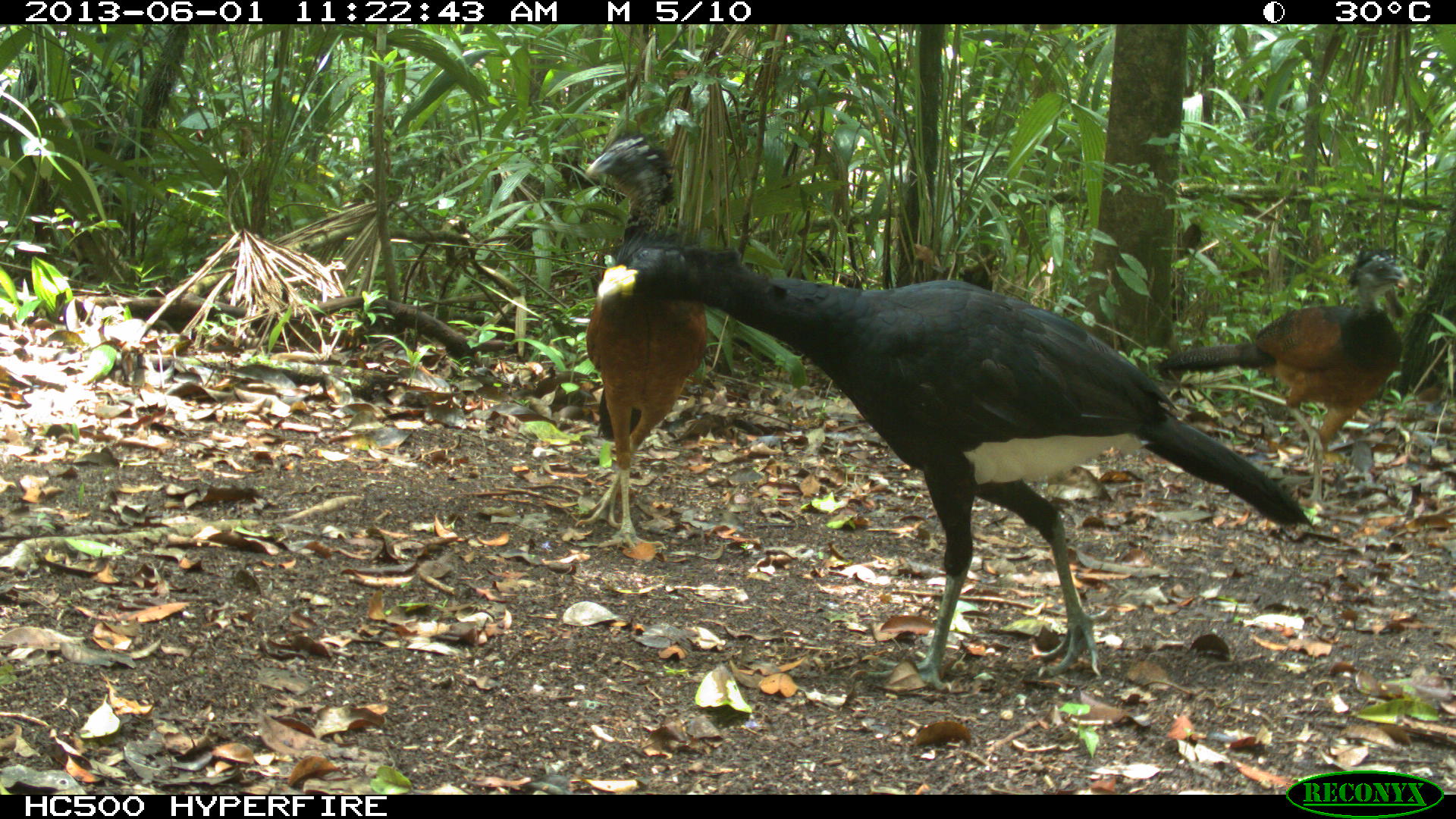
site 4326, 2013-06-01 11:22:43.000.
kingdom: Animalia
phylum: Chordata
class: Aves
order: Galliformes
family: Cracidae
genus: Crax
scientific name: Crax rubra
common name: great curassow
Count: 3.